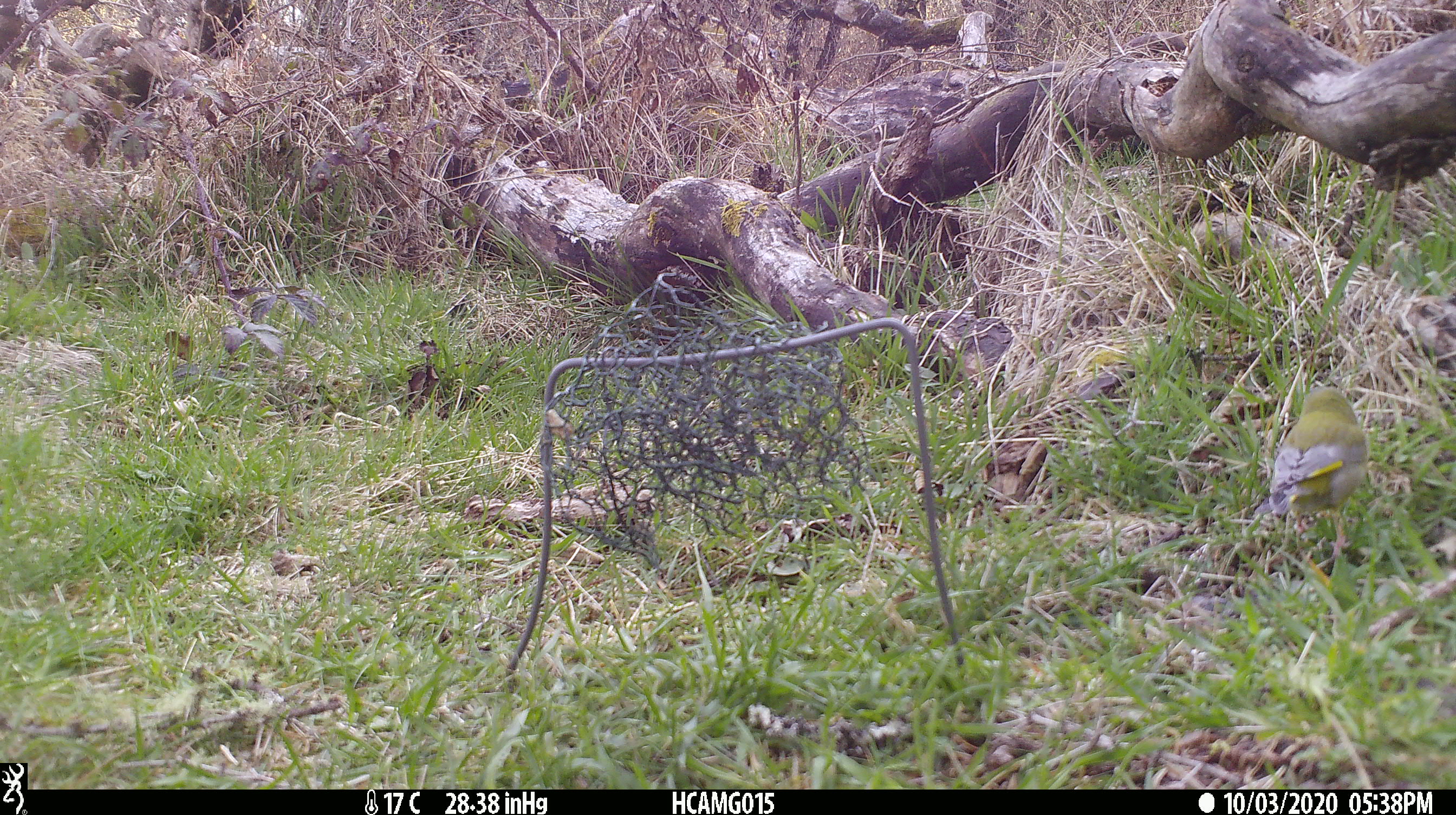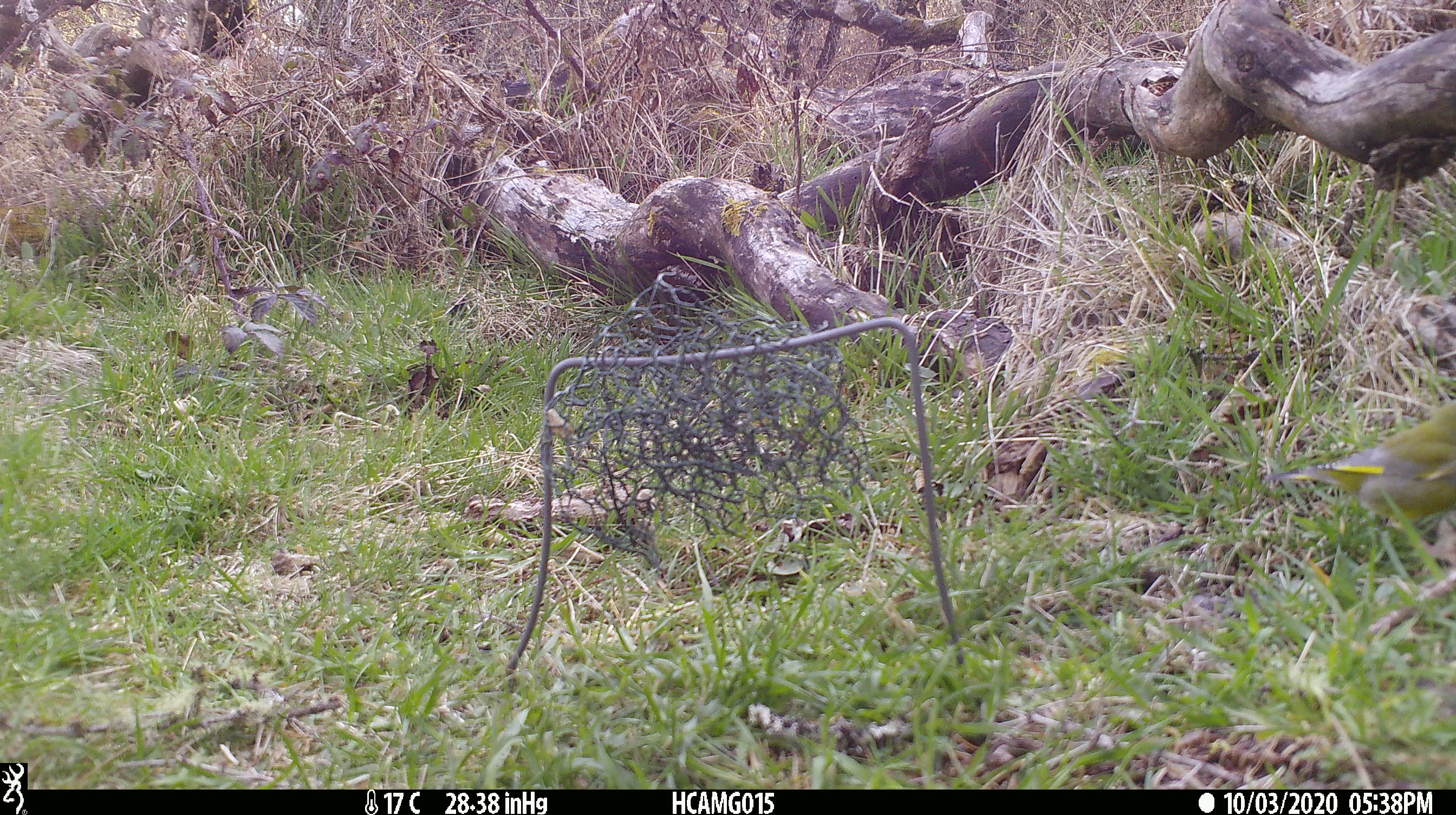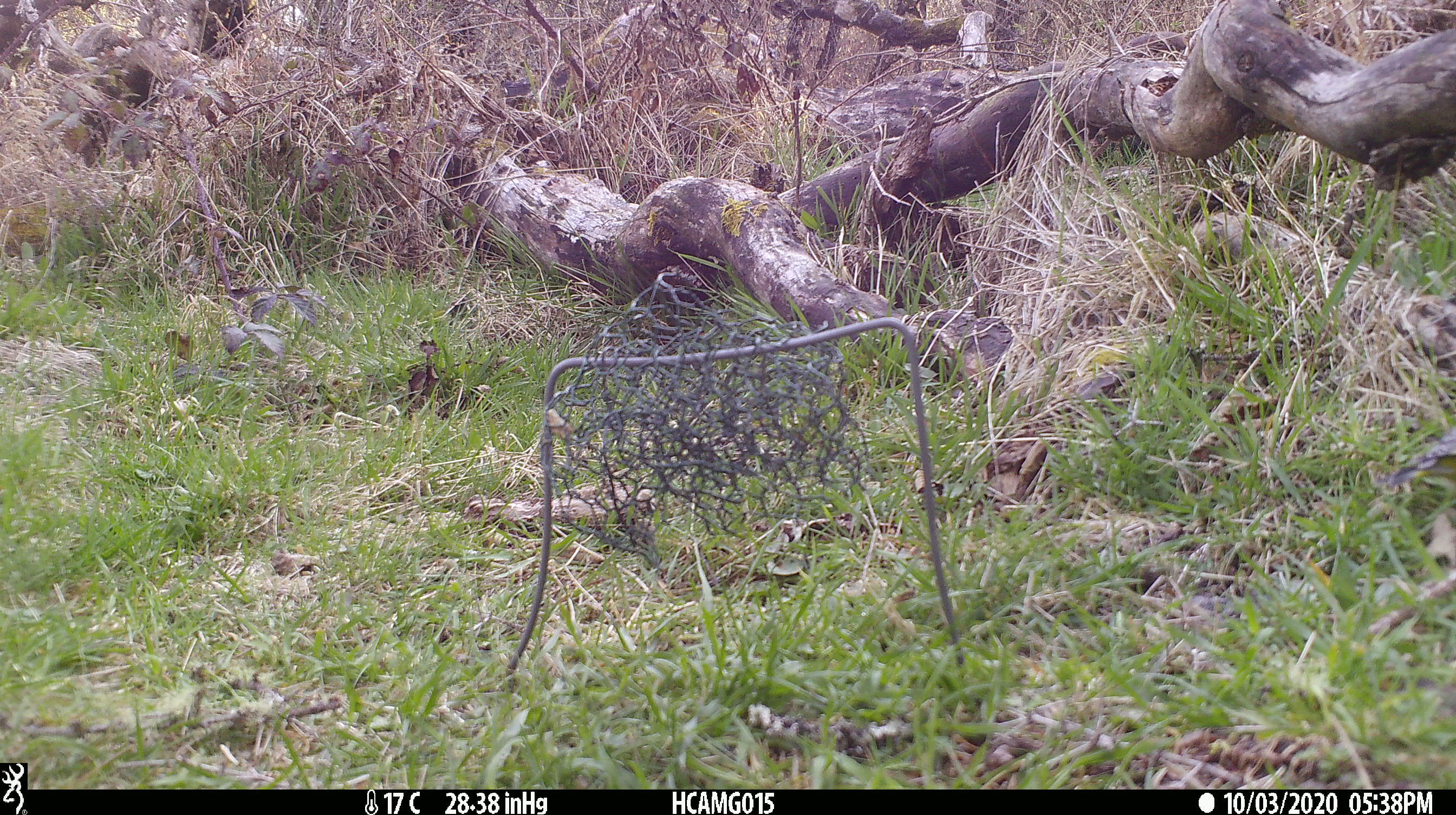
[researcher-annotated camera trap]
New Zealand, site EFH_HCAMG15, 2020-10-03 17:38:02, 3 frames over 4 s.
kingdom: Animalia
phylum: Chordata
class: Aves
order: Passeriformes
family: Fringillidae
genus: Chloris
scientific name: Chloris chloris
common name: greenfinch